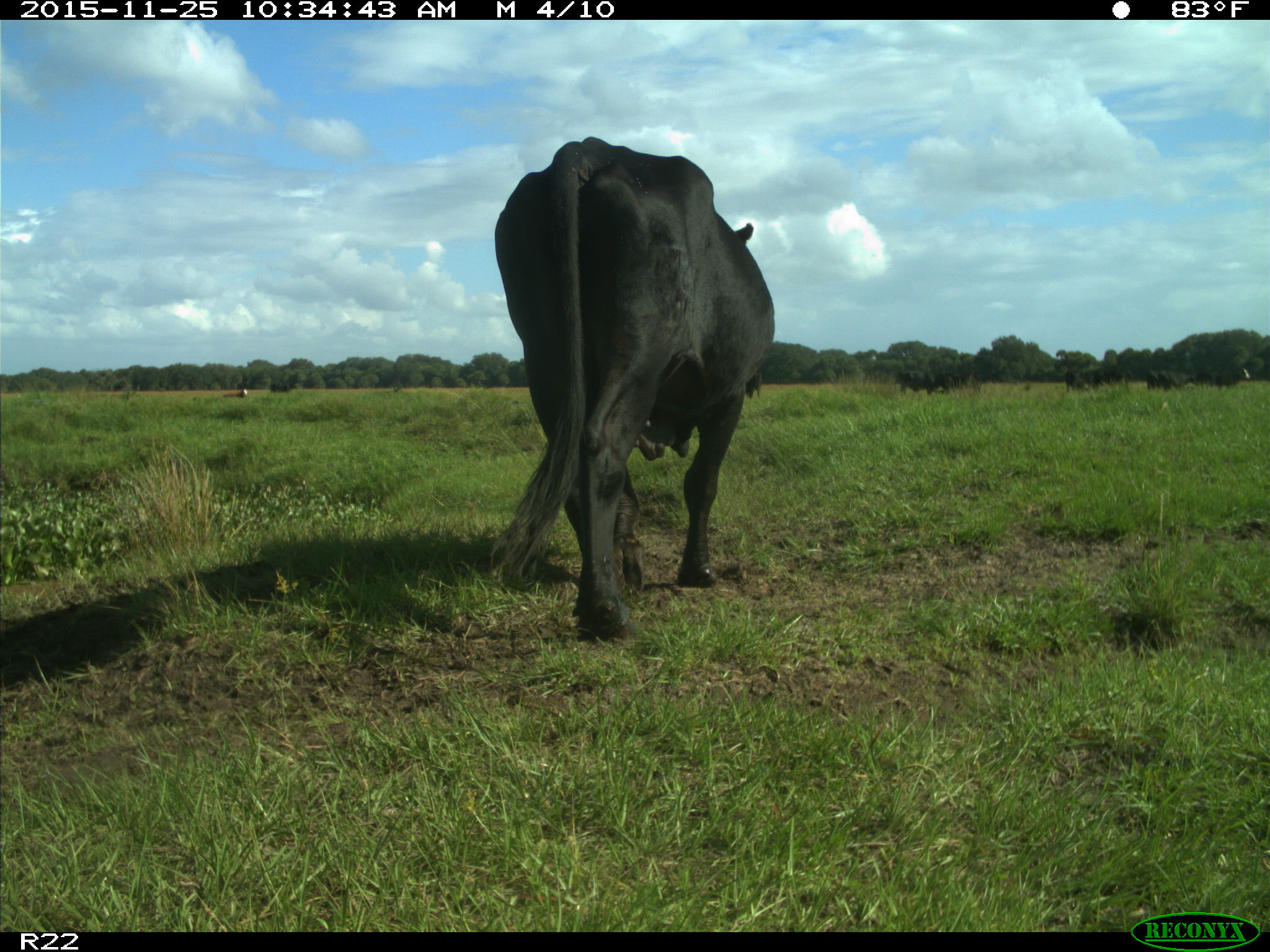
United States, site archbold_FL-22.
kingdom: Animalia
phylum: Chordata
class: Mammalia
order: Artiodactyla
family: Bovidae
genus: Bos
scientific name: Bos taurus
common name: domestic cow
Bos taurus (domestic cow).